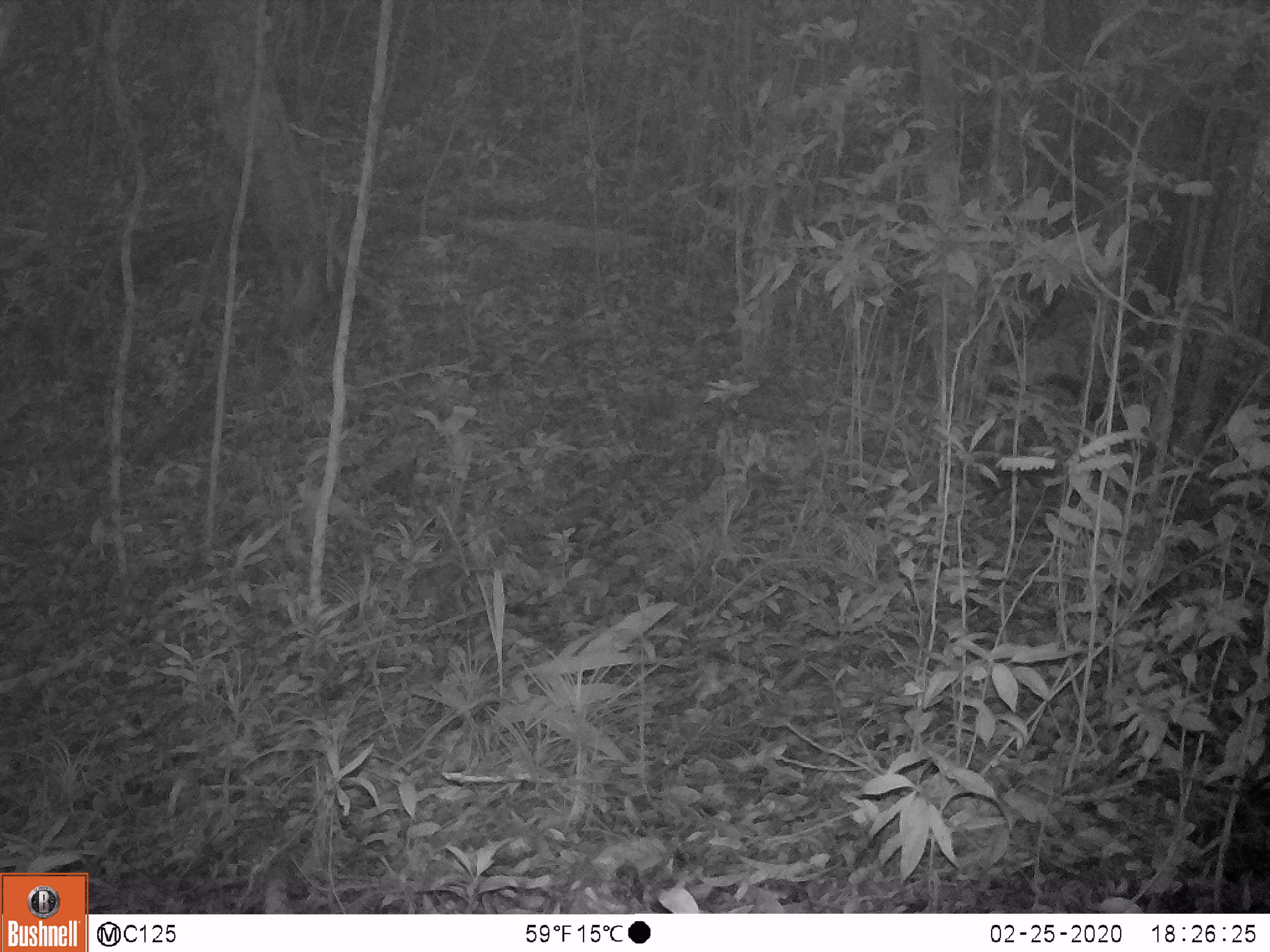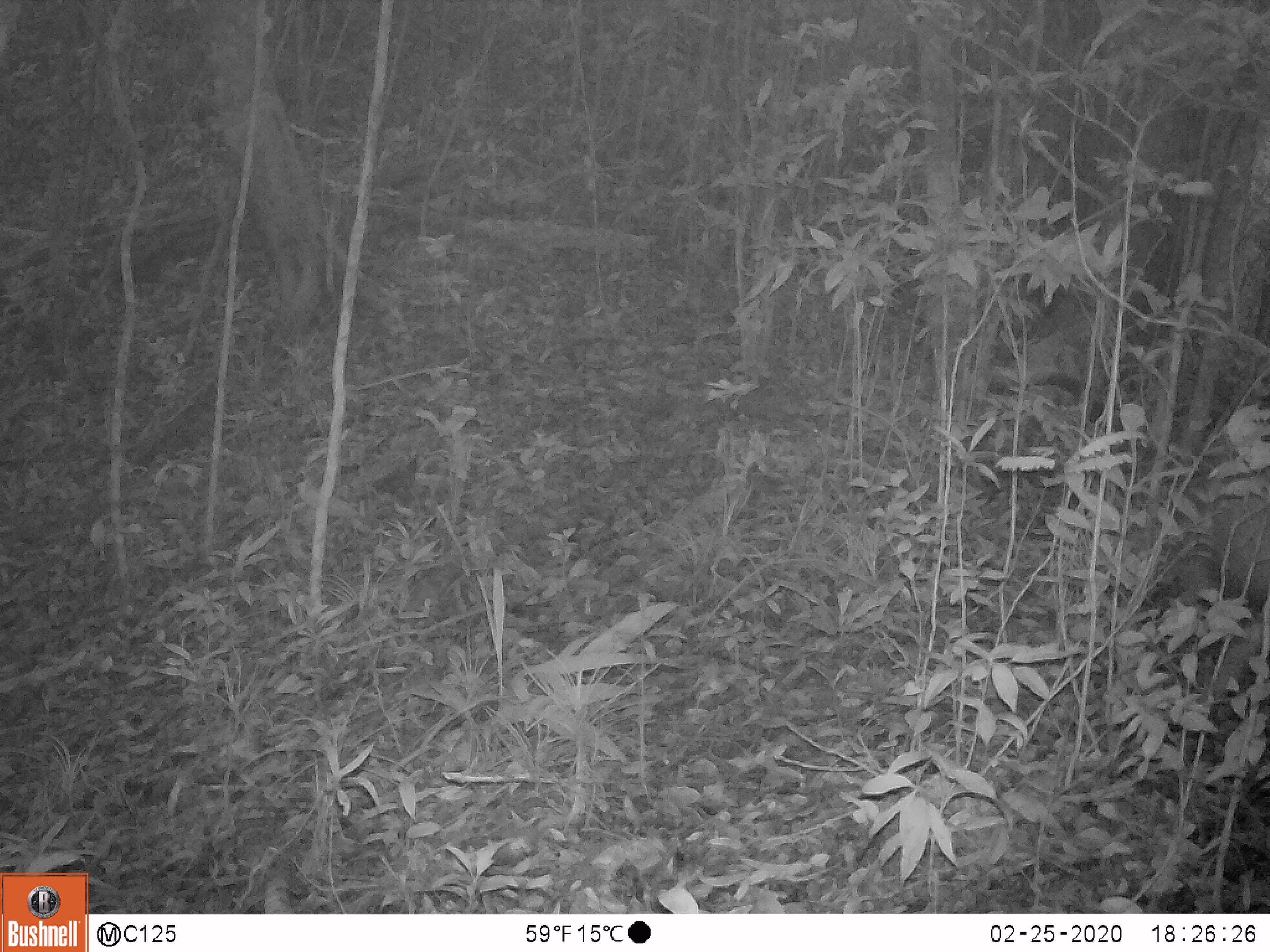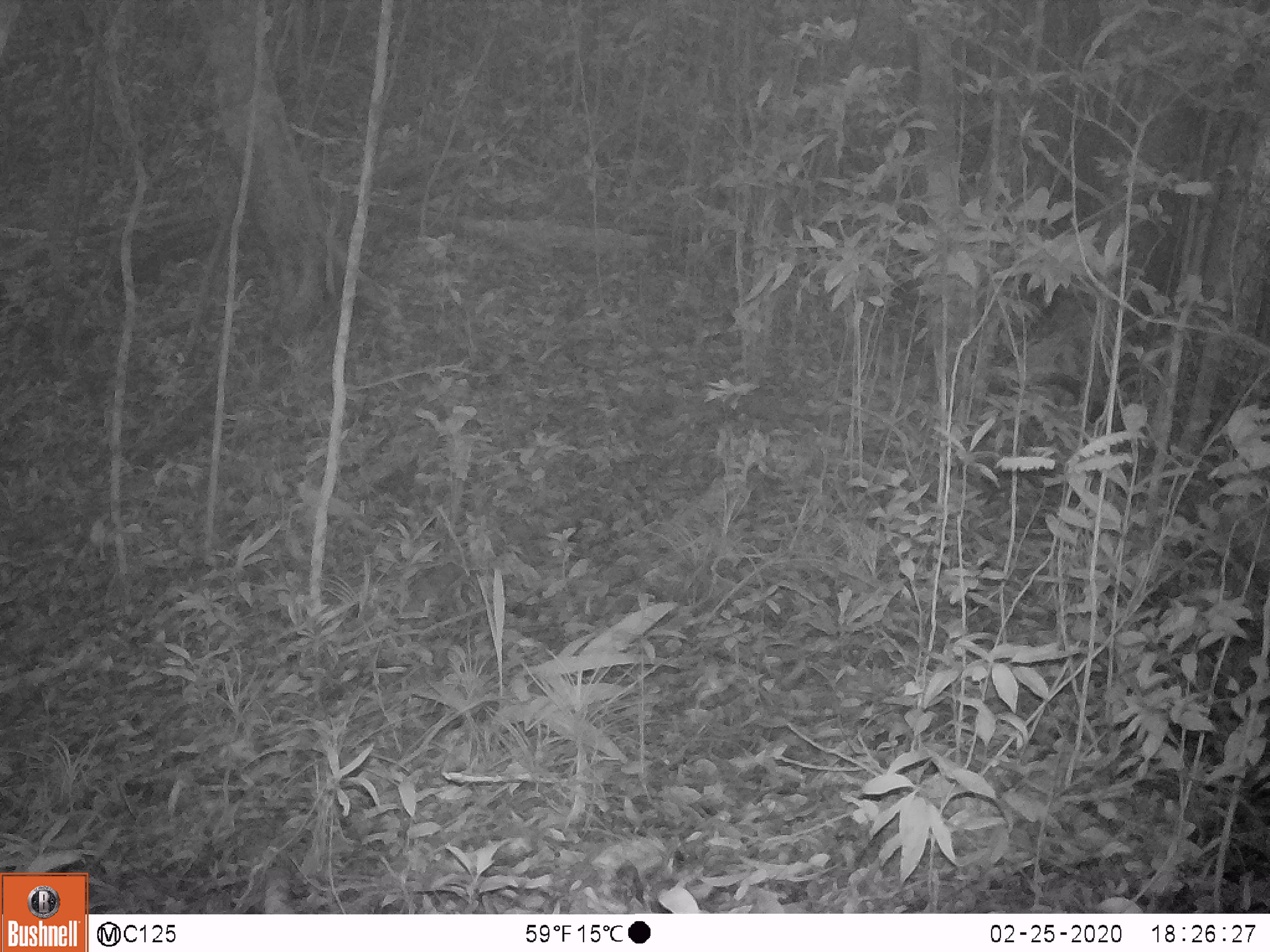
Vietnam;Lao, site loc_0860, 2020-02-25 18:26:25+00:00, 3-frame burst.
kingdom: Animalia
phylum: Chordata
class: Mammalia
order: Artiodactyla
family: Cervidae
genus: Muntiacus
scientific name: Muntiacus rooseveltorum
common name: roosevelt's muntjac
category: roosevelts muntjac group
Roosevelts muntjac group (roosevelt's muntjac) (Muntiacus rooseveltorum). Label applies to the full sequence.